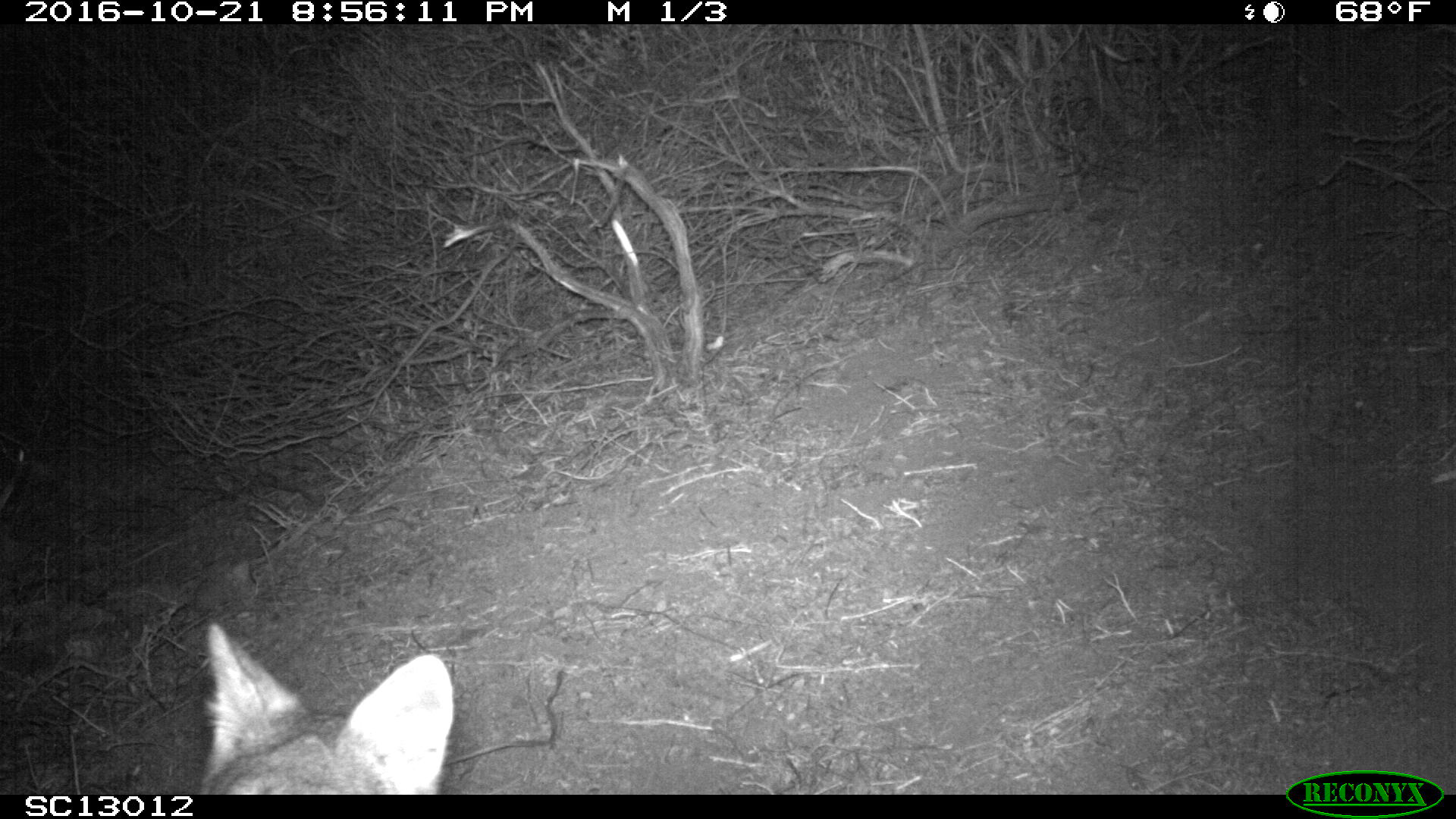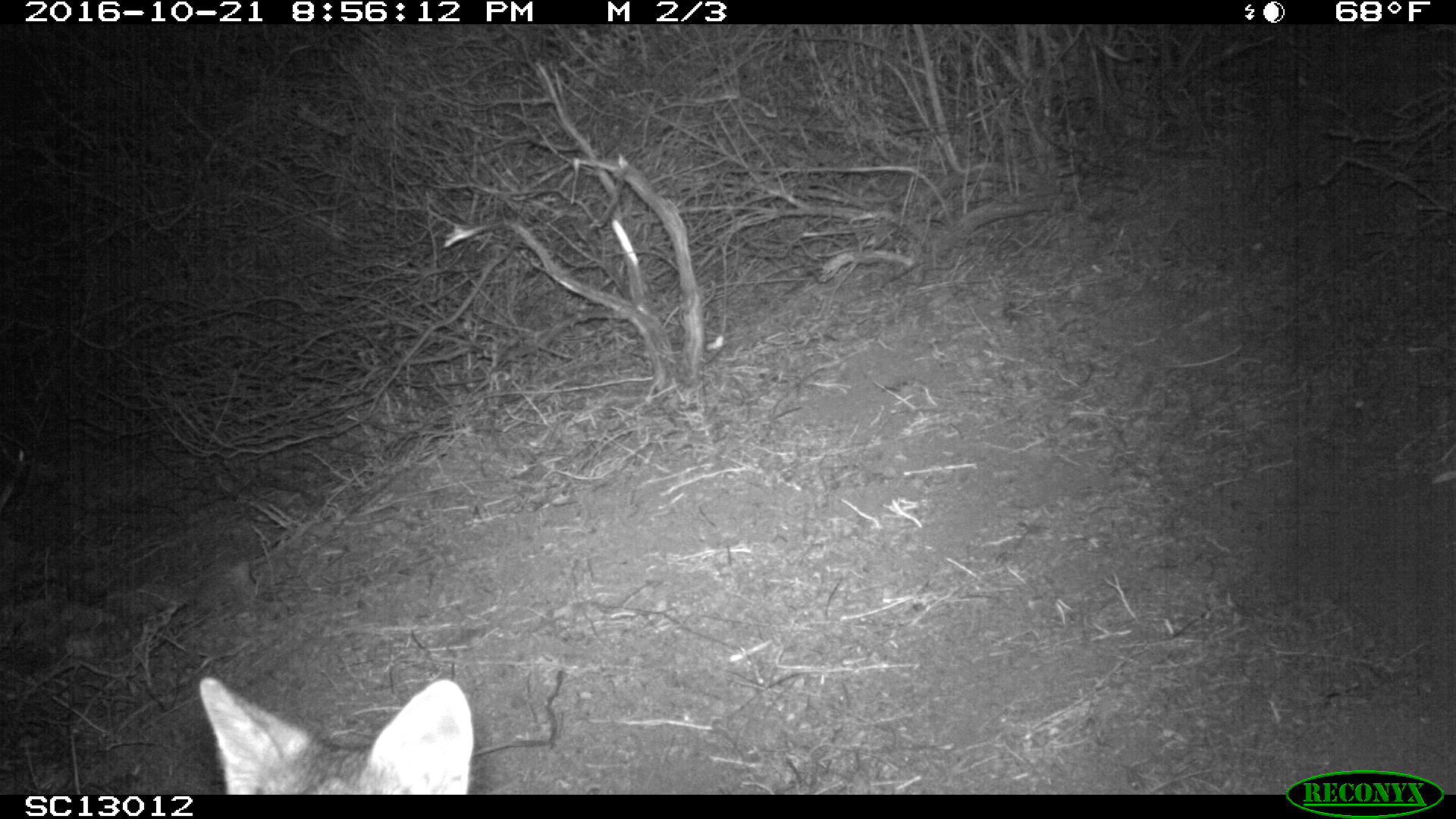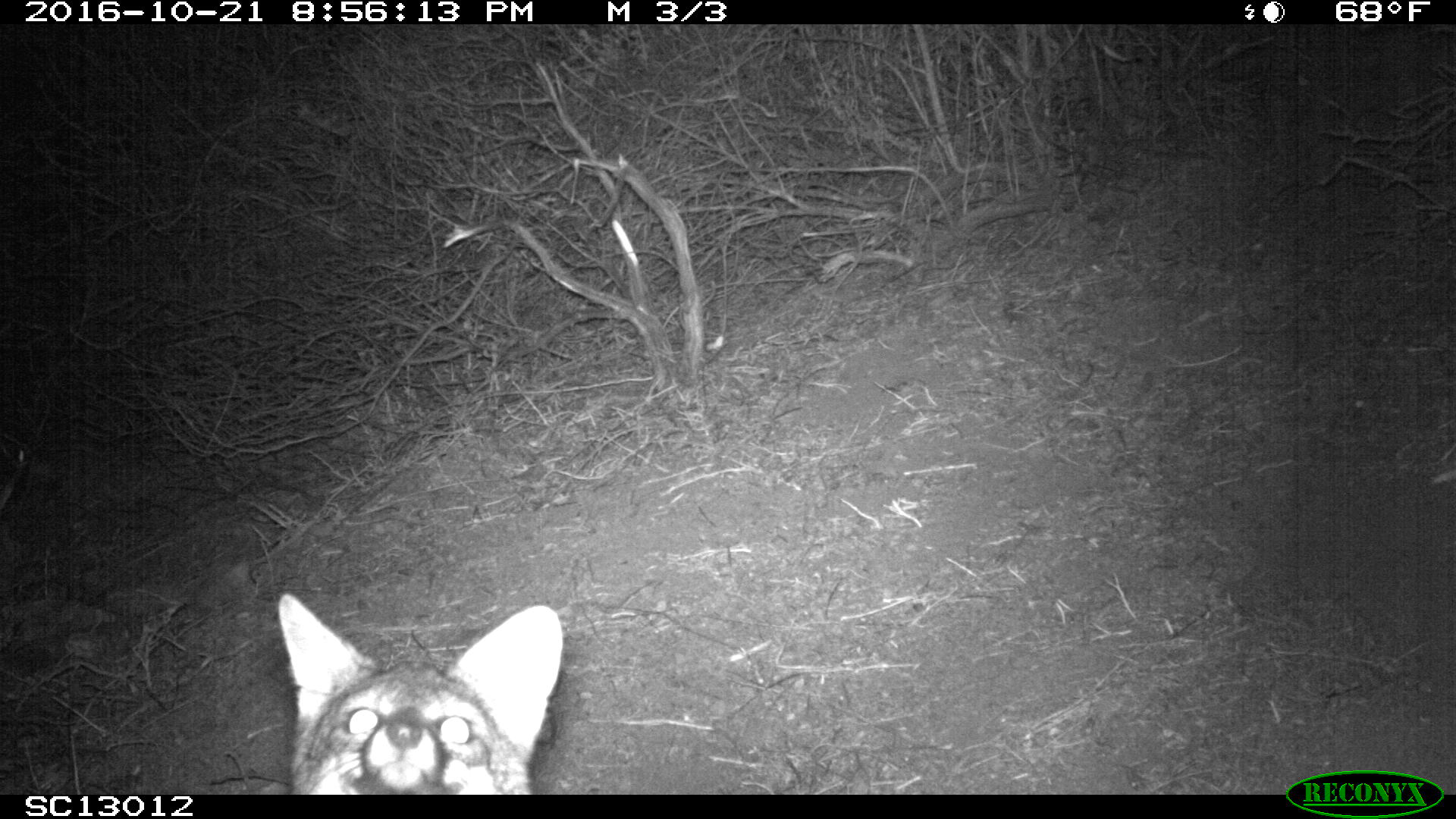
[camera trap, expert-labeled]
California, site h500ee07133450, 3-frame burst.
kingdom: Animalia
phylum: Chordata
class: Mammalia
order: Carnivora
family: Canidae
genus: Urocyon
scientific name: Urocyon littoralis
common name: island fox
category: fox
Fox (island fox) (Urocyon littoralis).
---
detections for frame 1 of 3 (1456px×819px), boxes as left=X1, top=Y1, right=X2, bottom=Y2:
fox: left=203, top=619, right=453, bottom=794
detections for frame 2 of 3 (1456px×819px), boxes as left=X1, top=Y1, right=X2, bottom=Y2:
fox: left=199, top=673, right=474, bottom=794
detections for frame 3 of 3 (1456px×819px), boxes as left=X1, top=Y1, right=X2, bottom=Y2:
fox: left=272, top=592, right=562, bottom=793